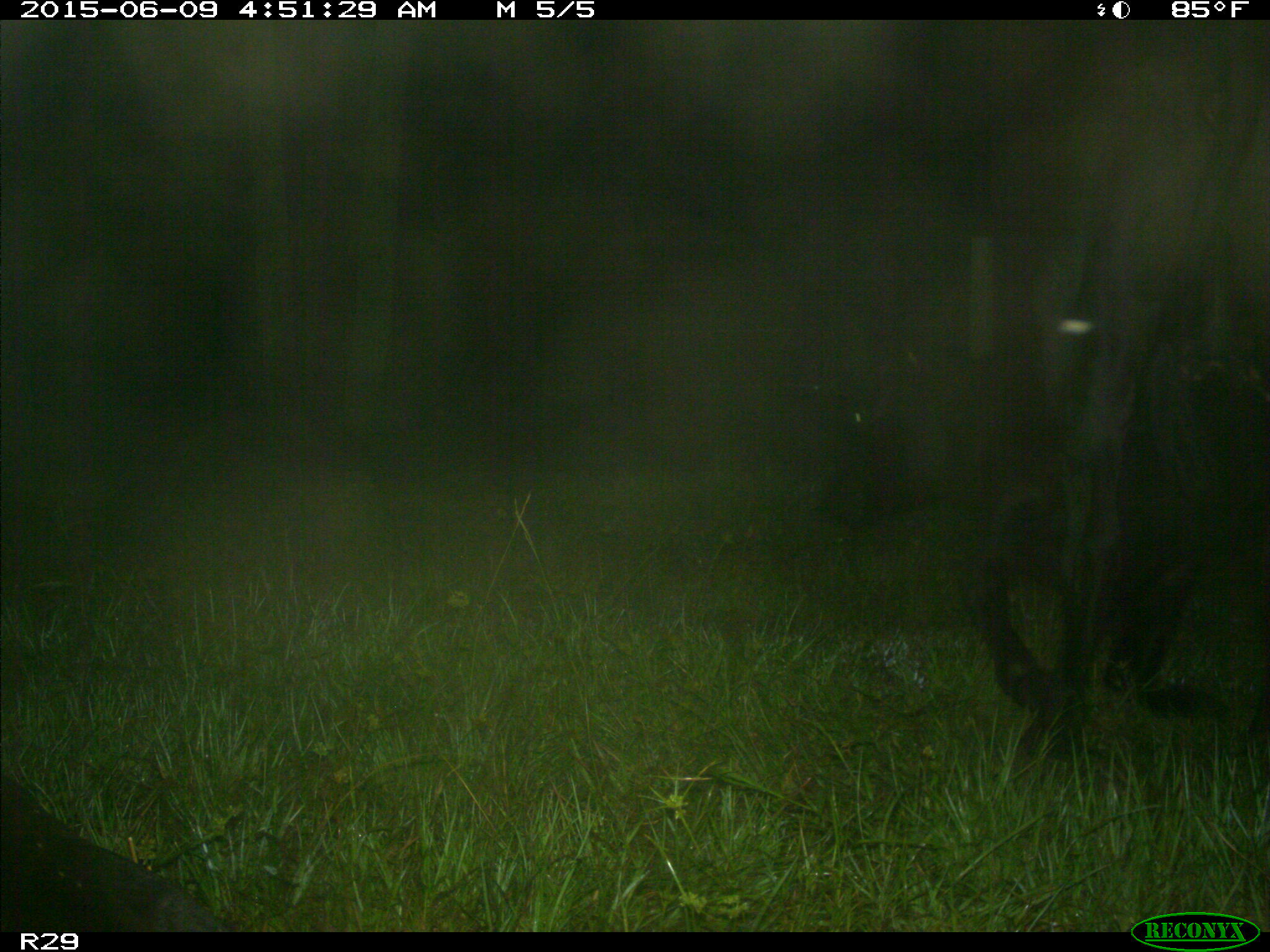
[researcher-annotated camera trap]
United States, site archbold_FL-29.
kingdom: Animalia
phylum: Chordata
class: Mammalia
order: Artiodactyla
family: Bovidae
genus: Bos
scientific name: Bos taurus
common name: domestic cow